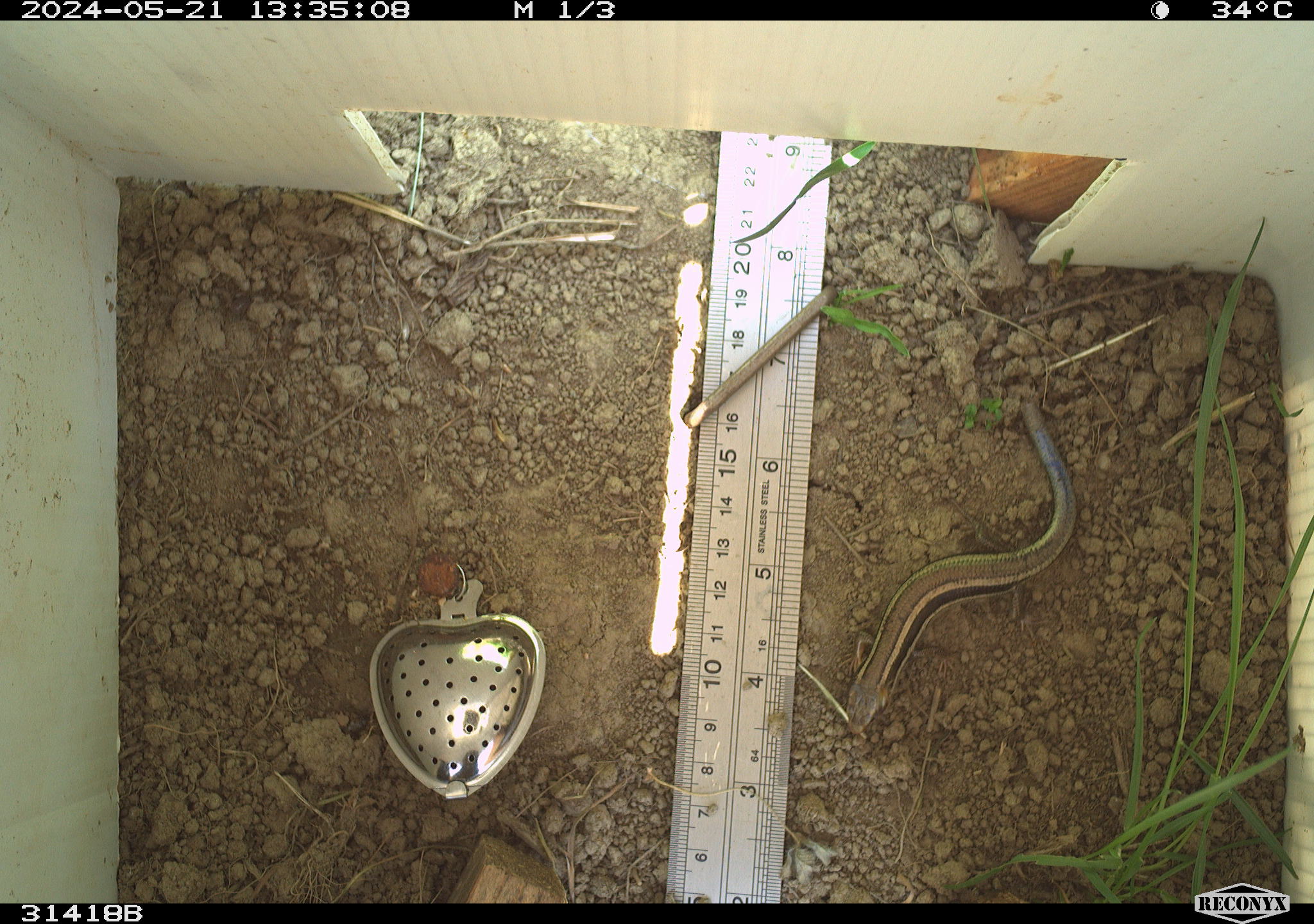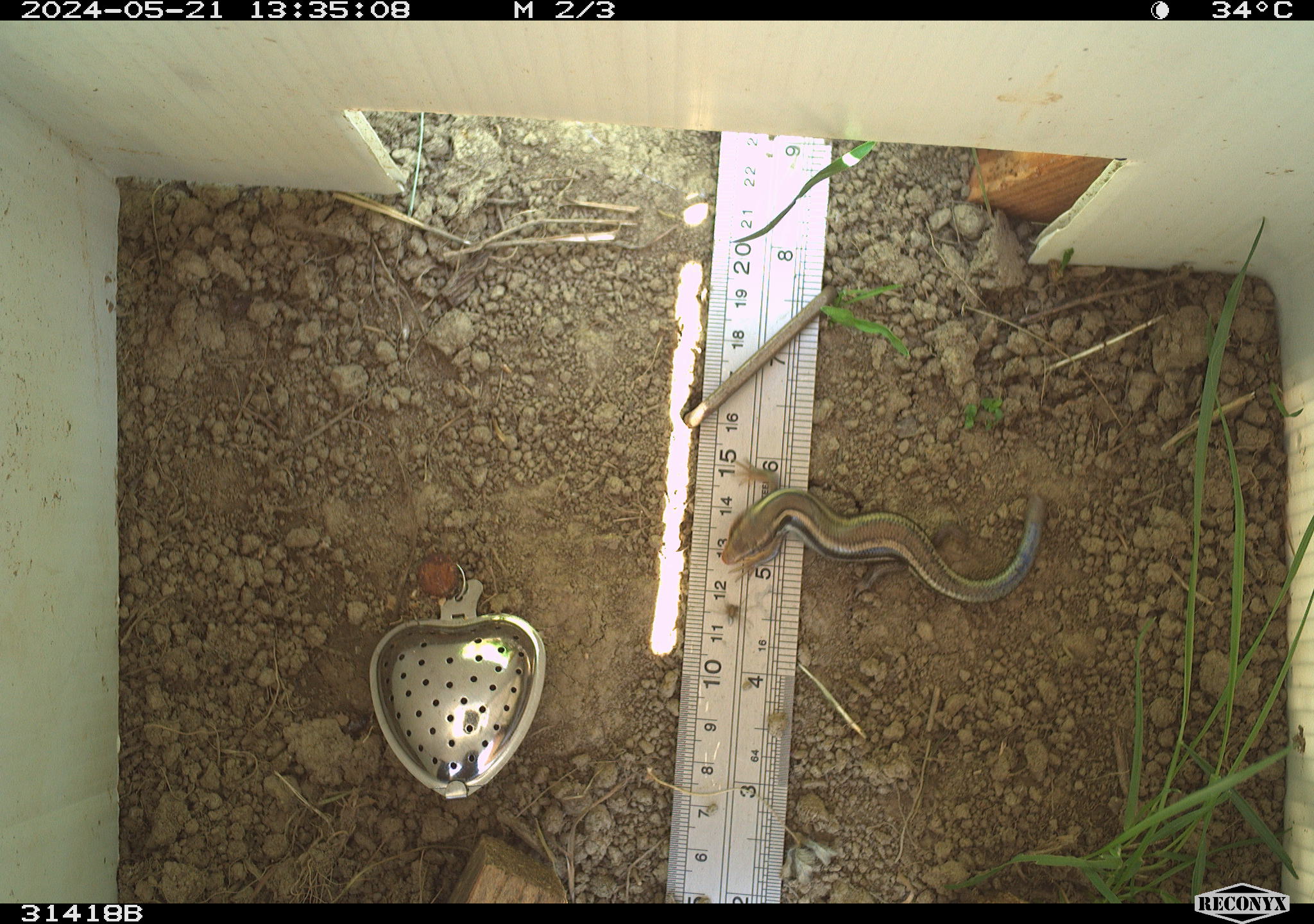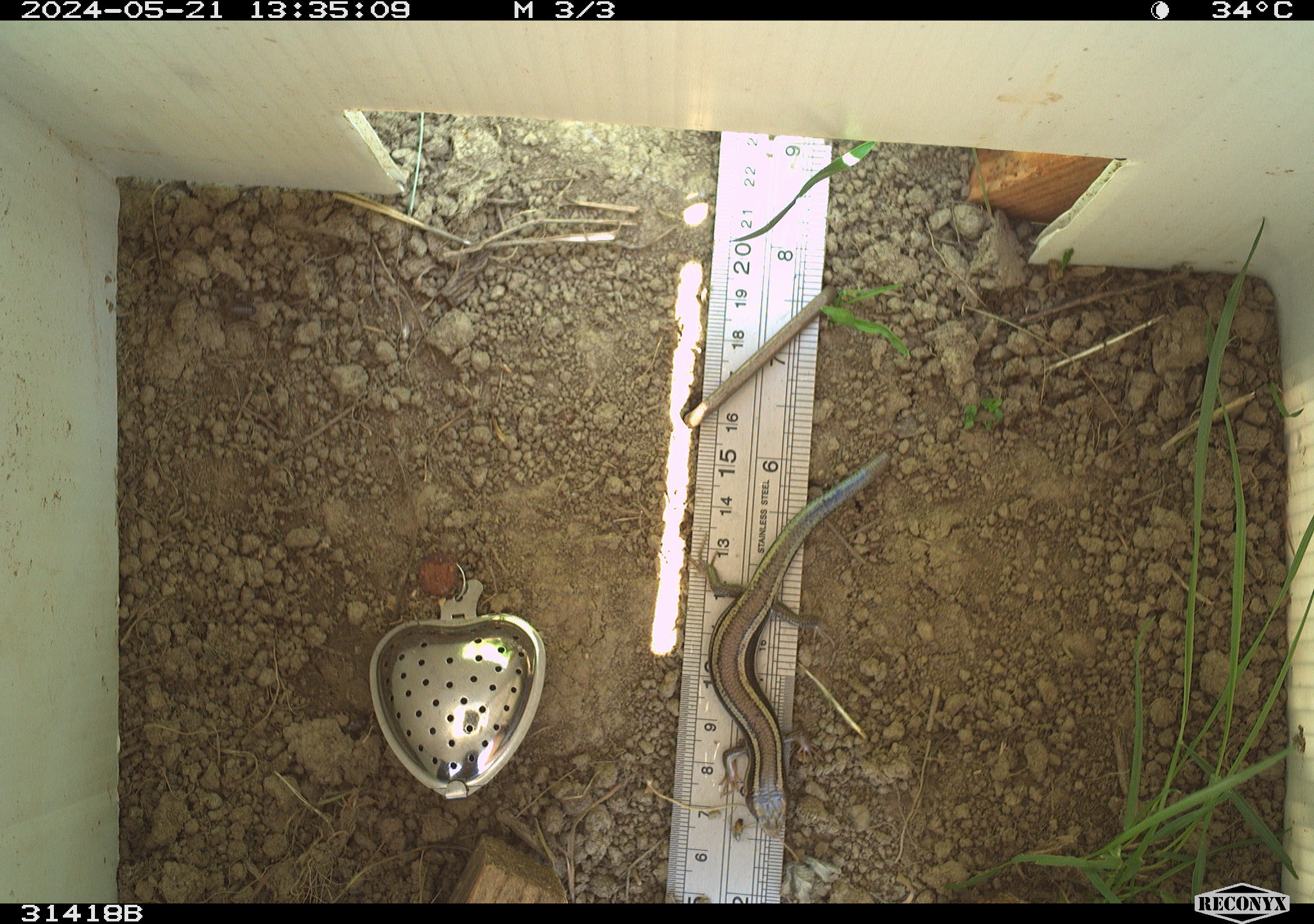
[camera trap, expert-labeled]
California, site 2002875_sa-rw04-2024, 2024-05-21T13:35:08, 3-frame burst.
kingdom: Animalia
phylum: Chordata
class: Reptilia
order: Squamata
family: Scincidae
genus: Plestiodon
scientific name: Plestiodon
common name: blue-tailed skinks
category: plestiodon species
Plestiodon species (blue-tailed skinks) (Plestiodon).